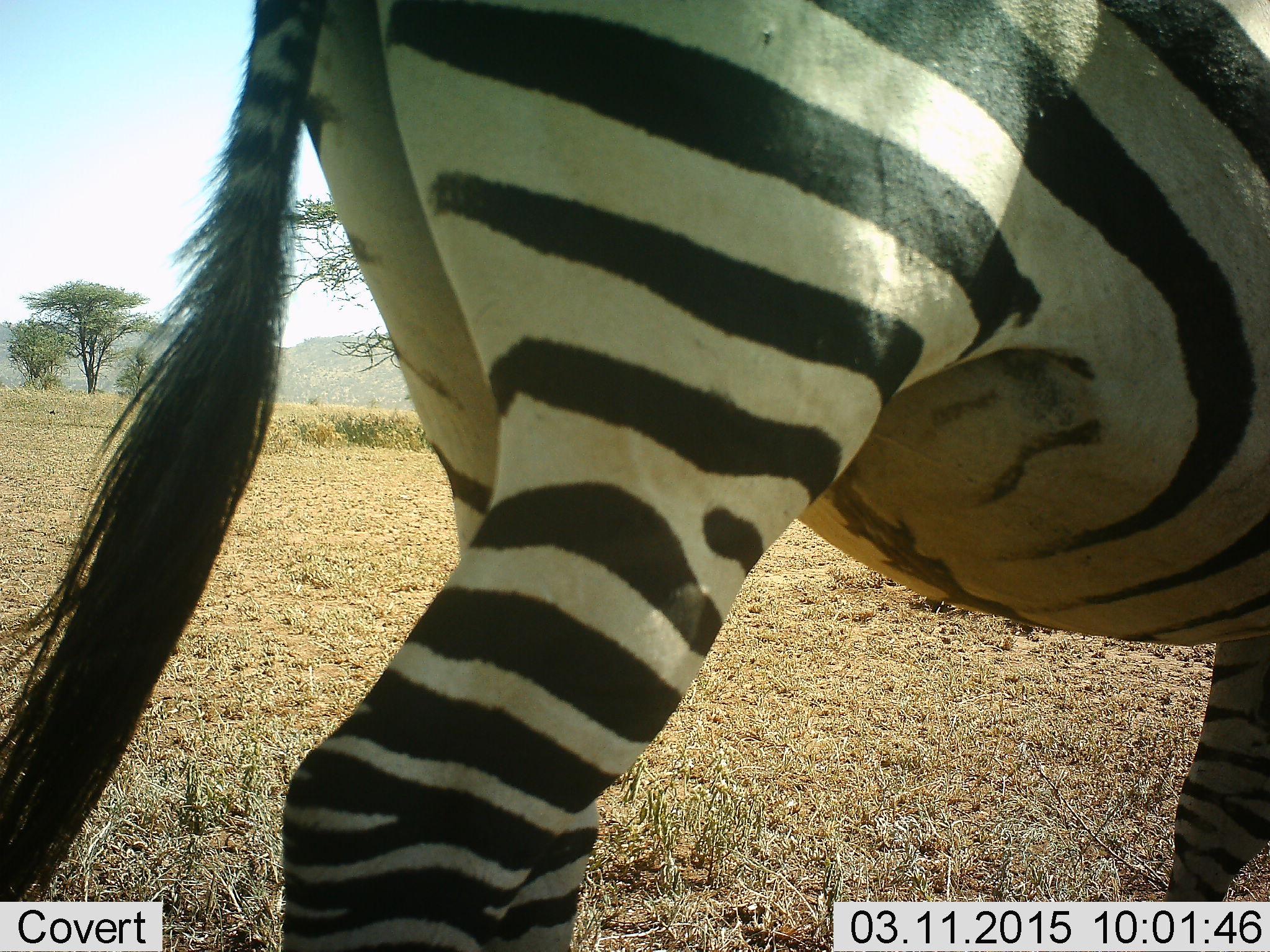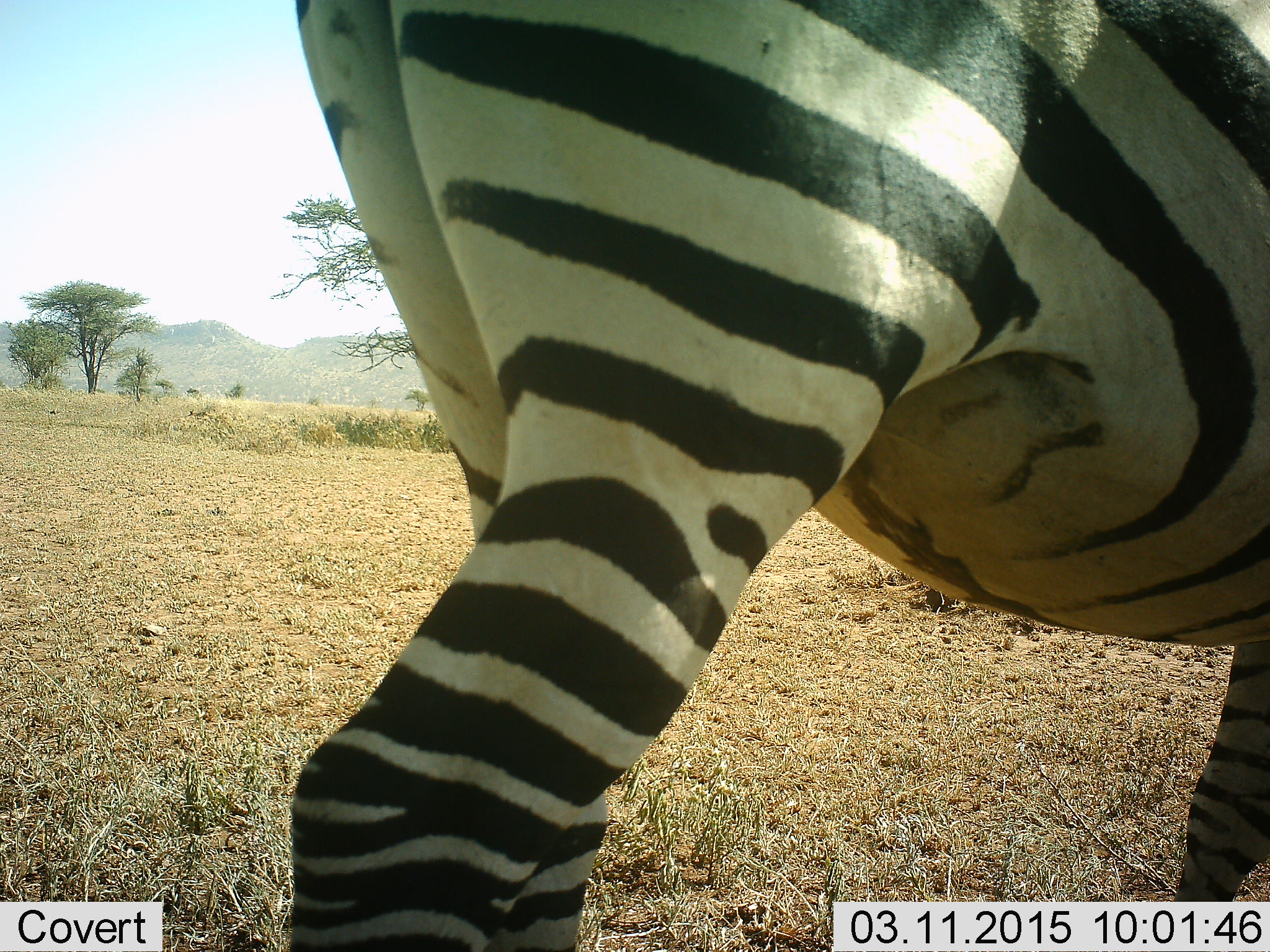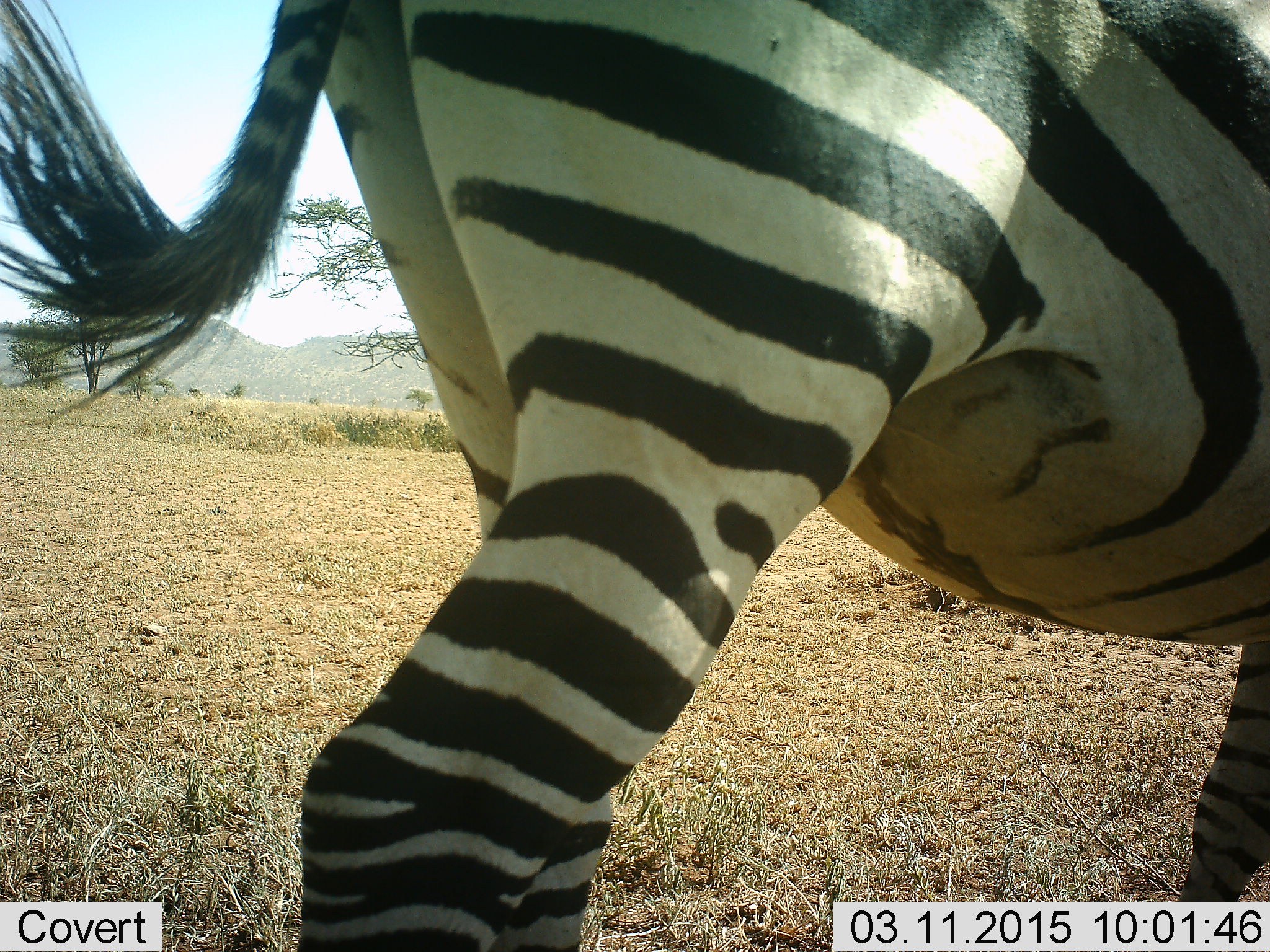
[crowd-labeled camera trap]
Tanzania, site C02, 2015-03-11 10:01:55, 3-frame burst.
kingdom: Animalia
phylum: Chordata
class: Mammalia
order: Perissodactyla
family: Equidae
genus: Equus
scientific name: Equus quagga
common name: plains zebra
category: zebra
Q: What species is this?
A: Zebra (plains zebra) (Equus quagga).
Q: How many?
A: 1.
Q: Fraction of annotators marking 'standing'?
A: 90%.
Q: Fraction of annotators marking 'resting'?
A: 0%.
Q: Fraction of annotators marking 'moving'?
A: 20%.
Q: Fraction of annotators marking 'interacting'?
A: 0%.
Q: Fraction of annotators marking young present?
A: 0%.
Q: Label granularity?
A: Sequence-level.